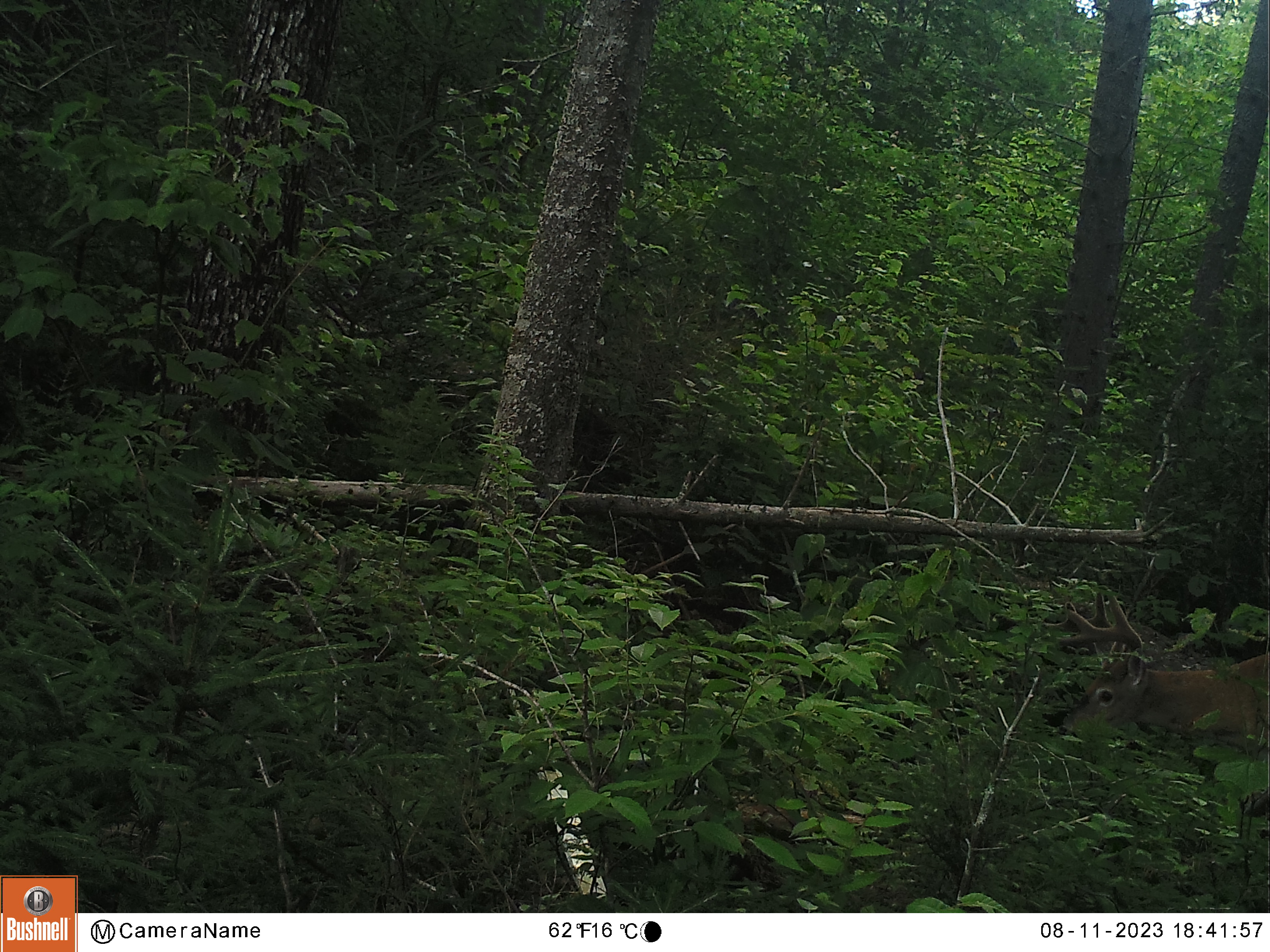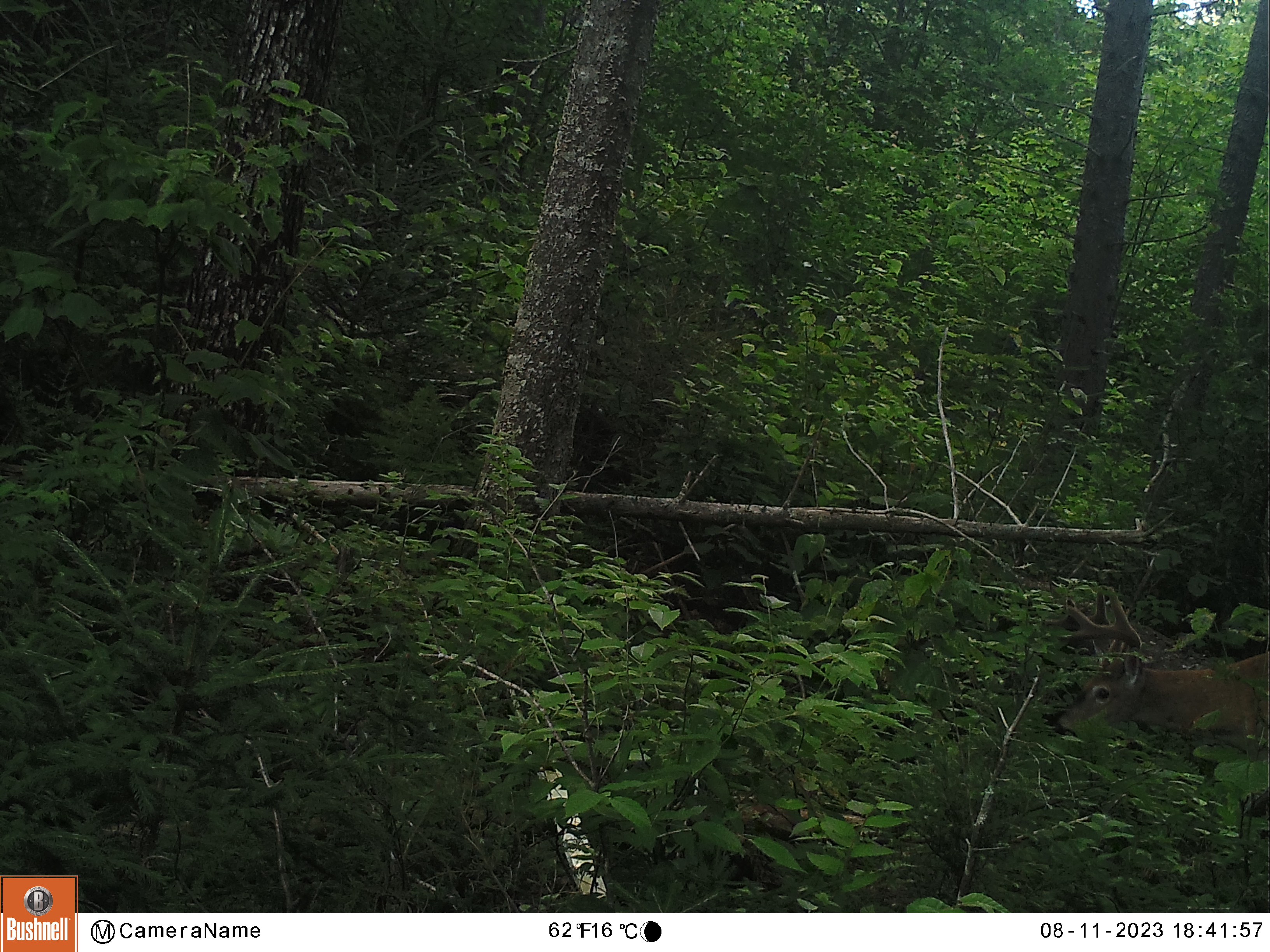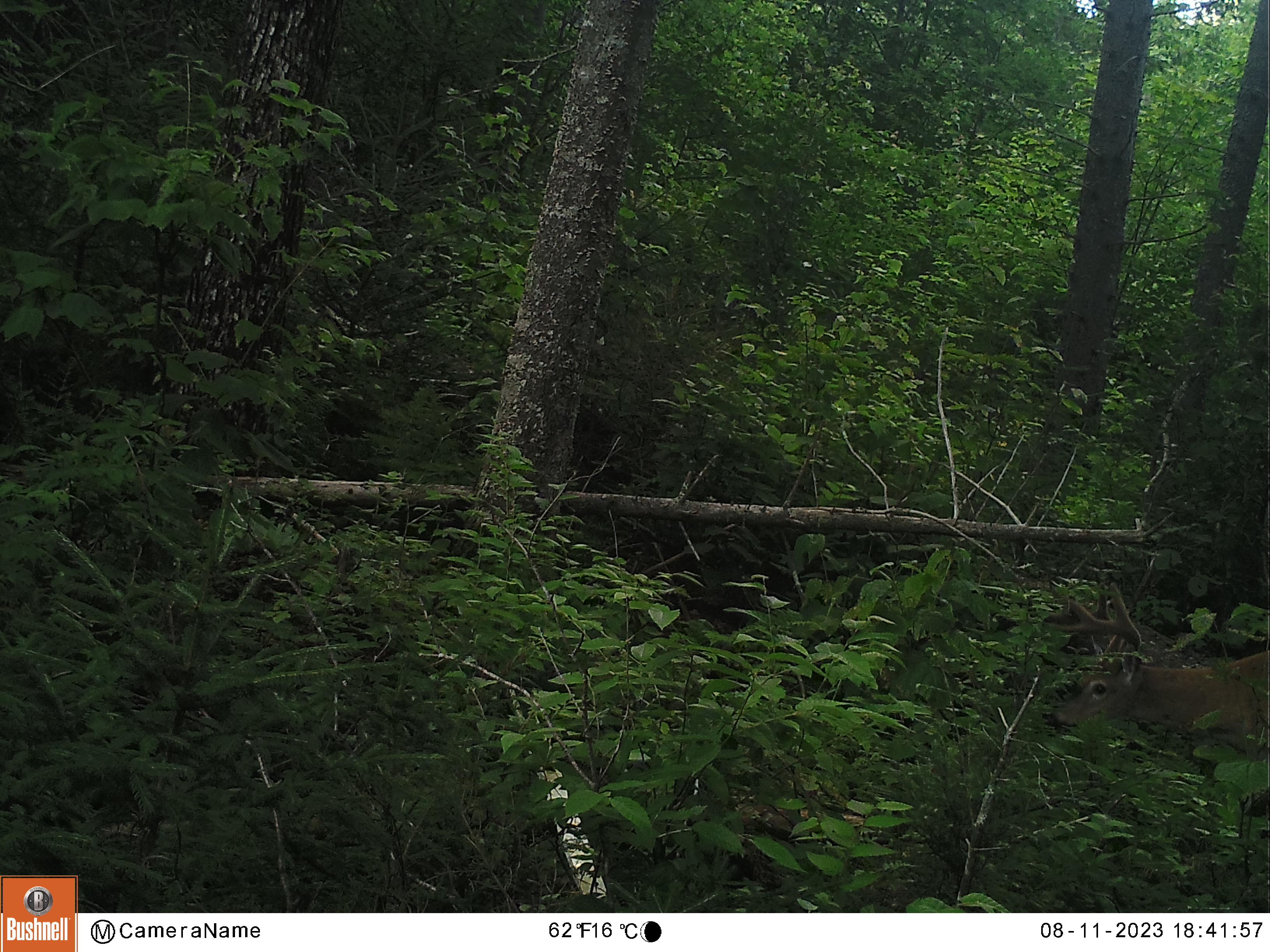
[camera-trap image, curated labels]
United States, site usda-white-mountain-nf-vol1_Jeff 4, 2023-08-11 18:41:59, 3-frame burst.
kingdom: Animalia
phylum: Chordata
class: Mammalia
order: Artiodactyla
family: Cervidae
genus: Odocoileus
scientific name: Odocoileus virginianus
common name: white-tailed deer